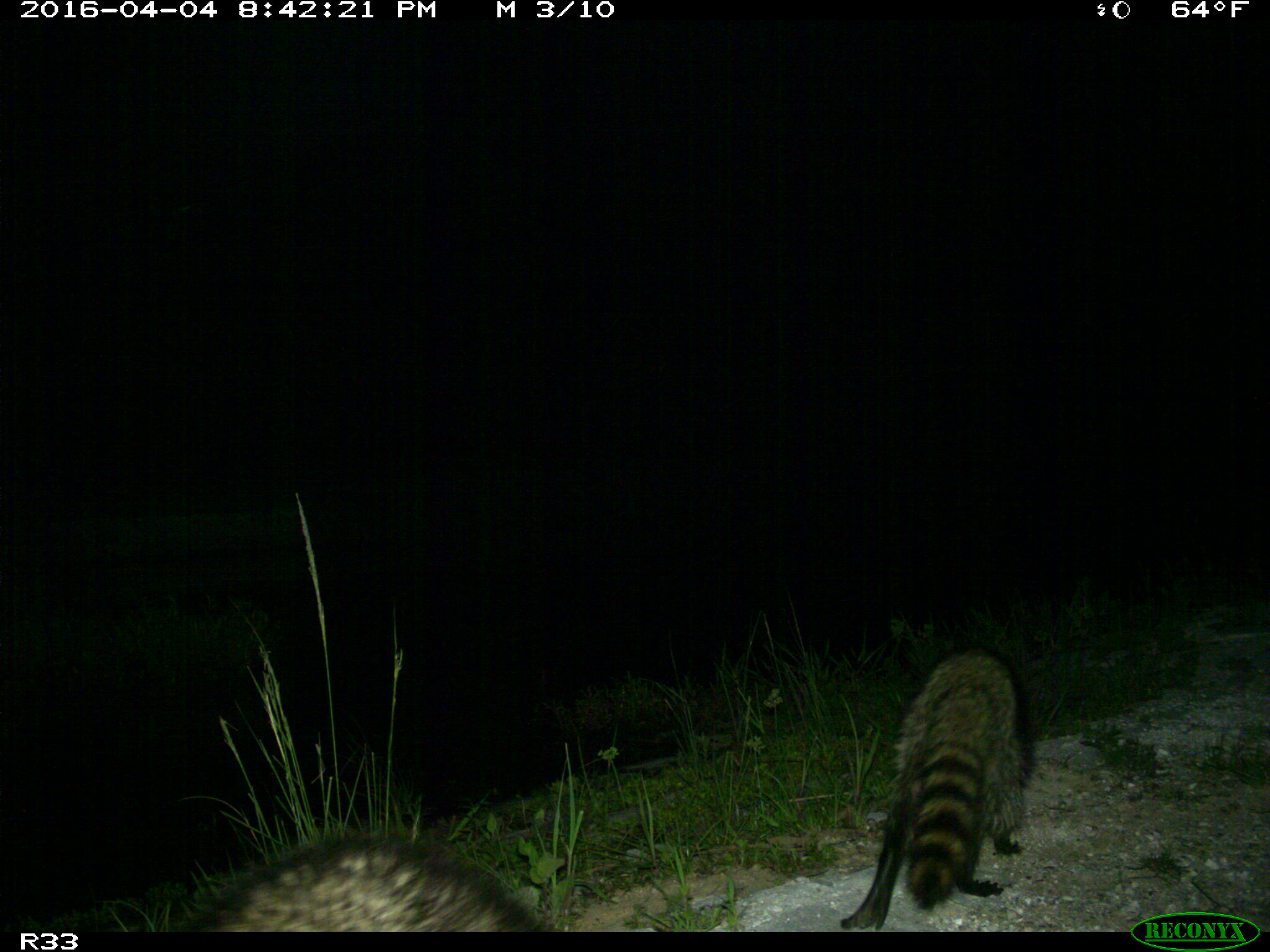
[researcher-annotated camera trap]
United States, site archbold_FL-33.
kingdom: Animalia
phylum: Chordata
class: Mammalia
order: Carnivora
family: Procyonidae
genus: Procyon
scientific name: Procyon lotor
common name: common raccoon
Procyon lotor (common raccoon).